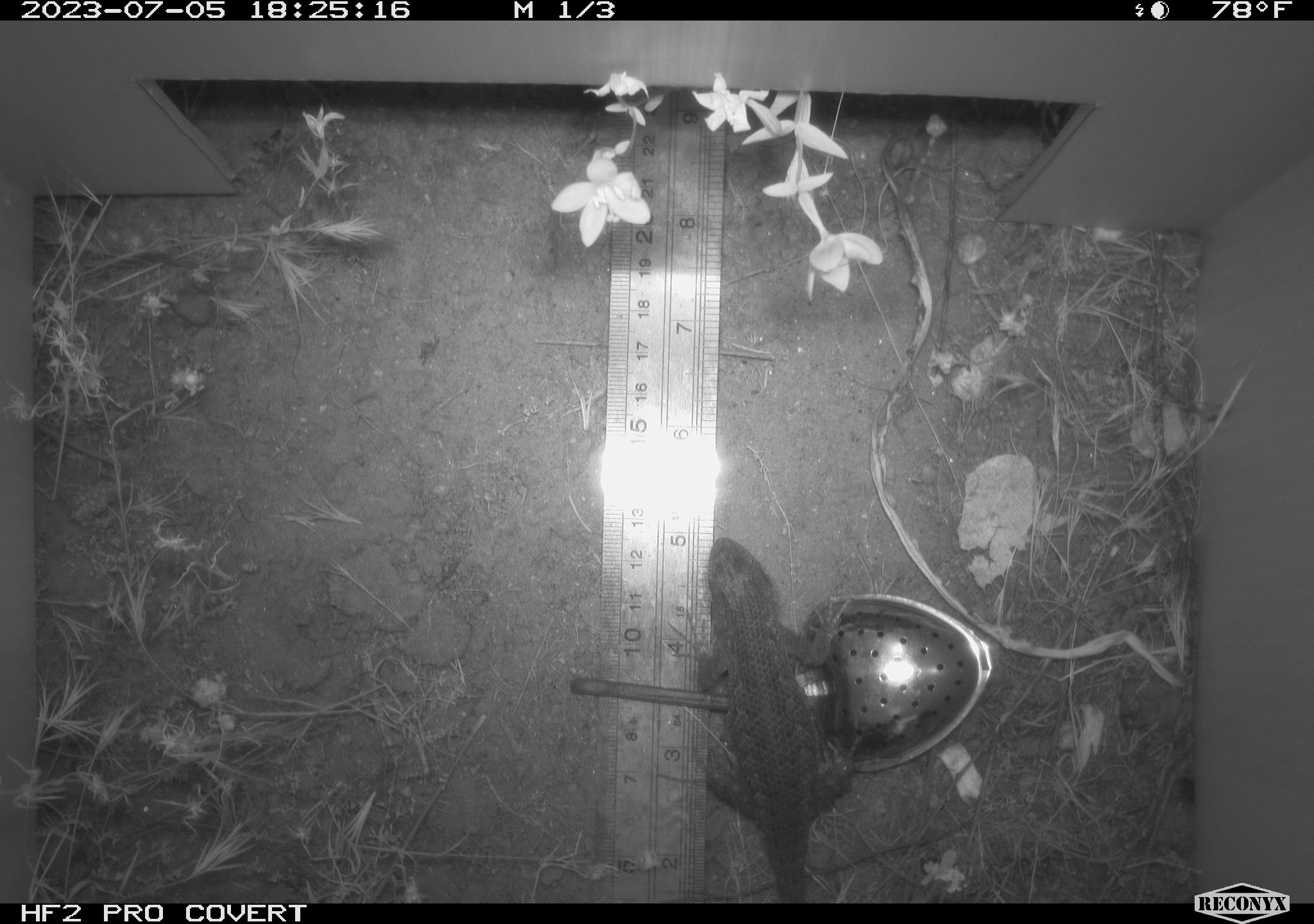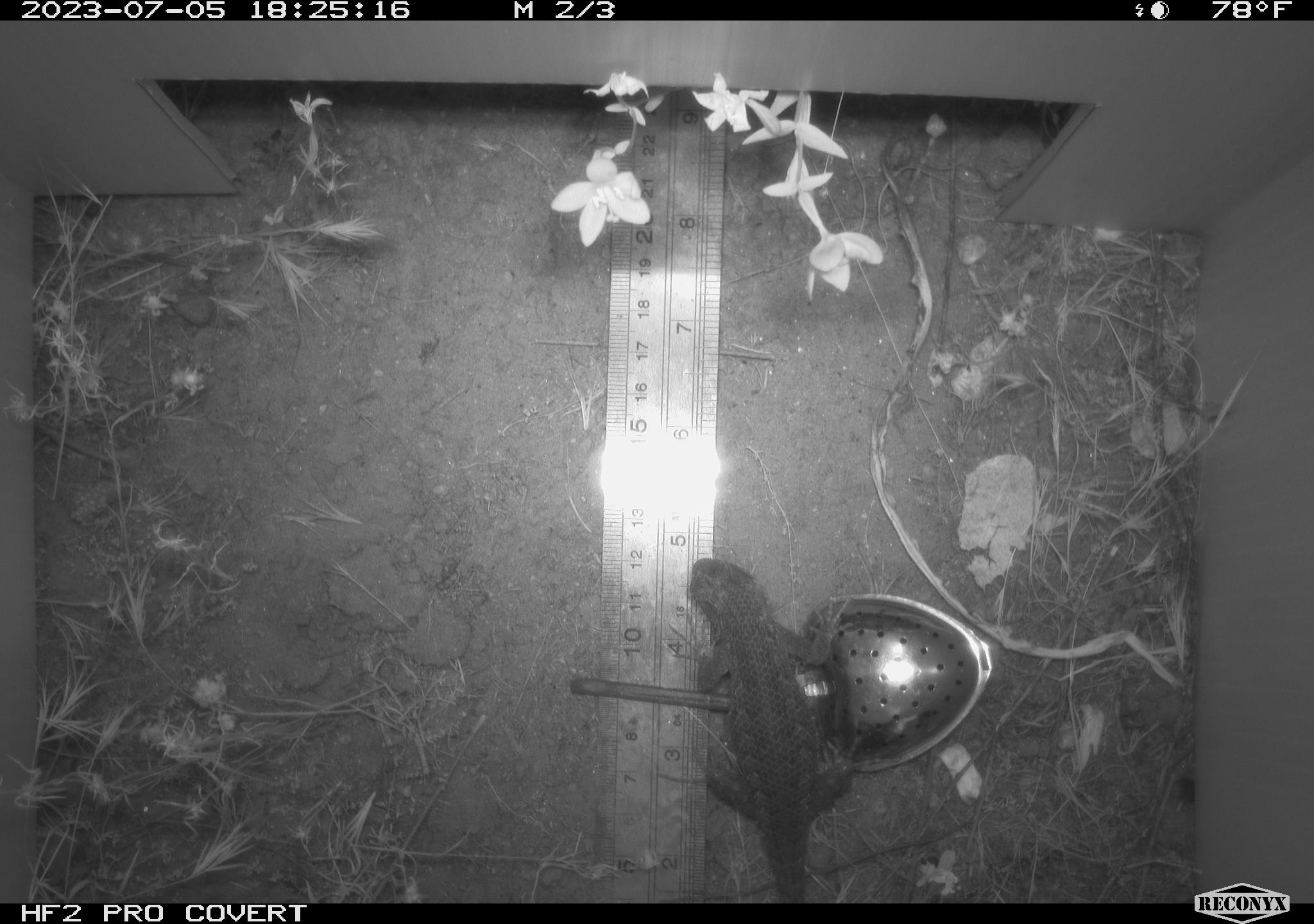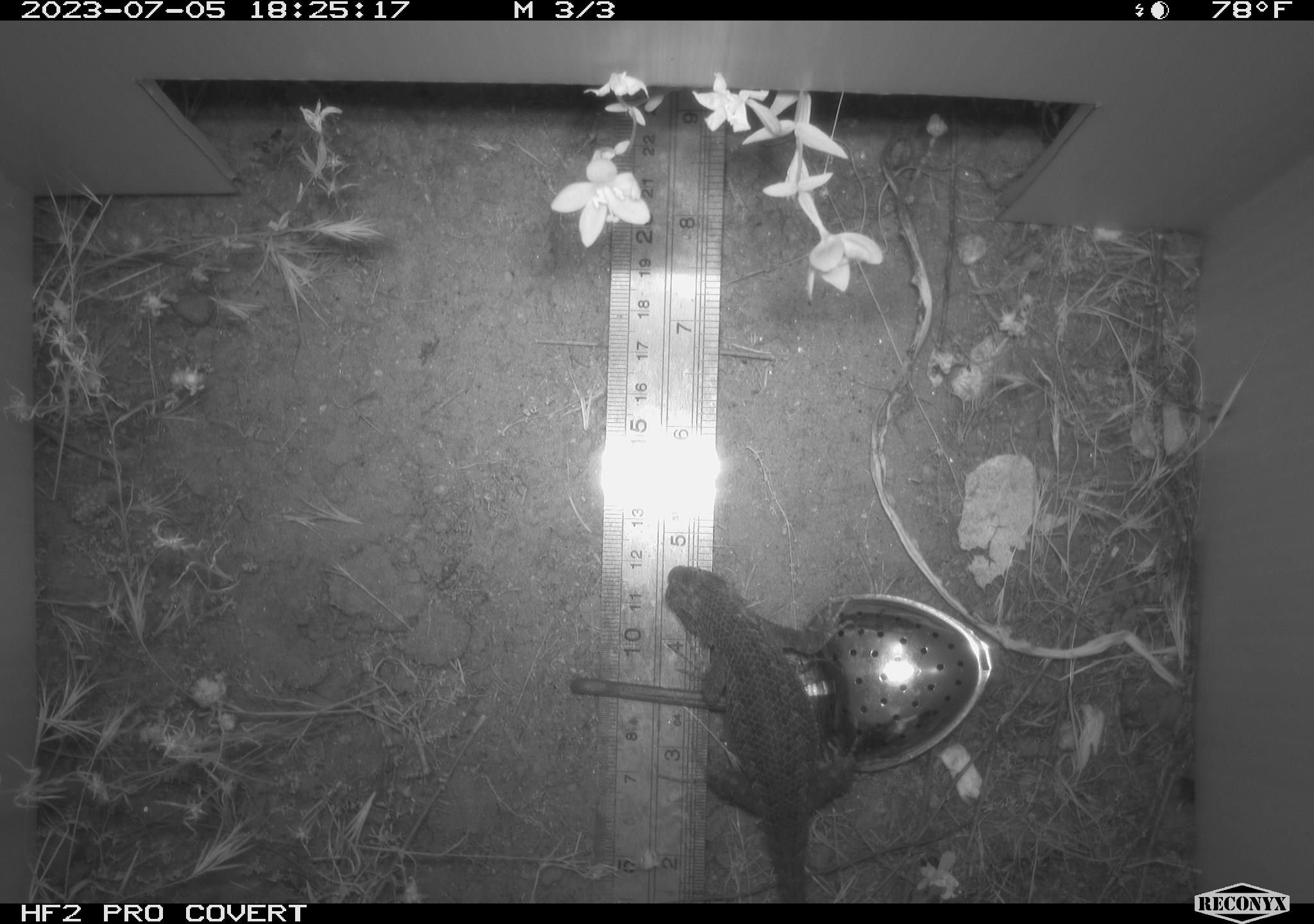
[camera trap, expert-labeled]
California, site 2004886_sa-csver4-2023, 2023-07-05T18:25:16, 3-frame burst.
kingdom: Animalia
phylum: Chordata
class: Reptilia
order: Squamata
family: Phrynosomatidae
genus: Sceloporus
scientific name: Sceloporus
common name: spiny lizards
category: sceloporus species